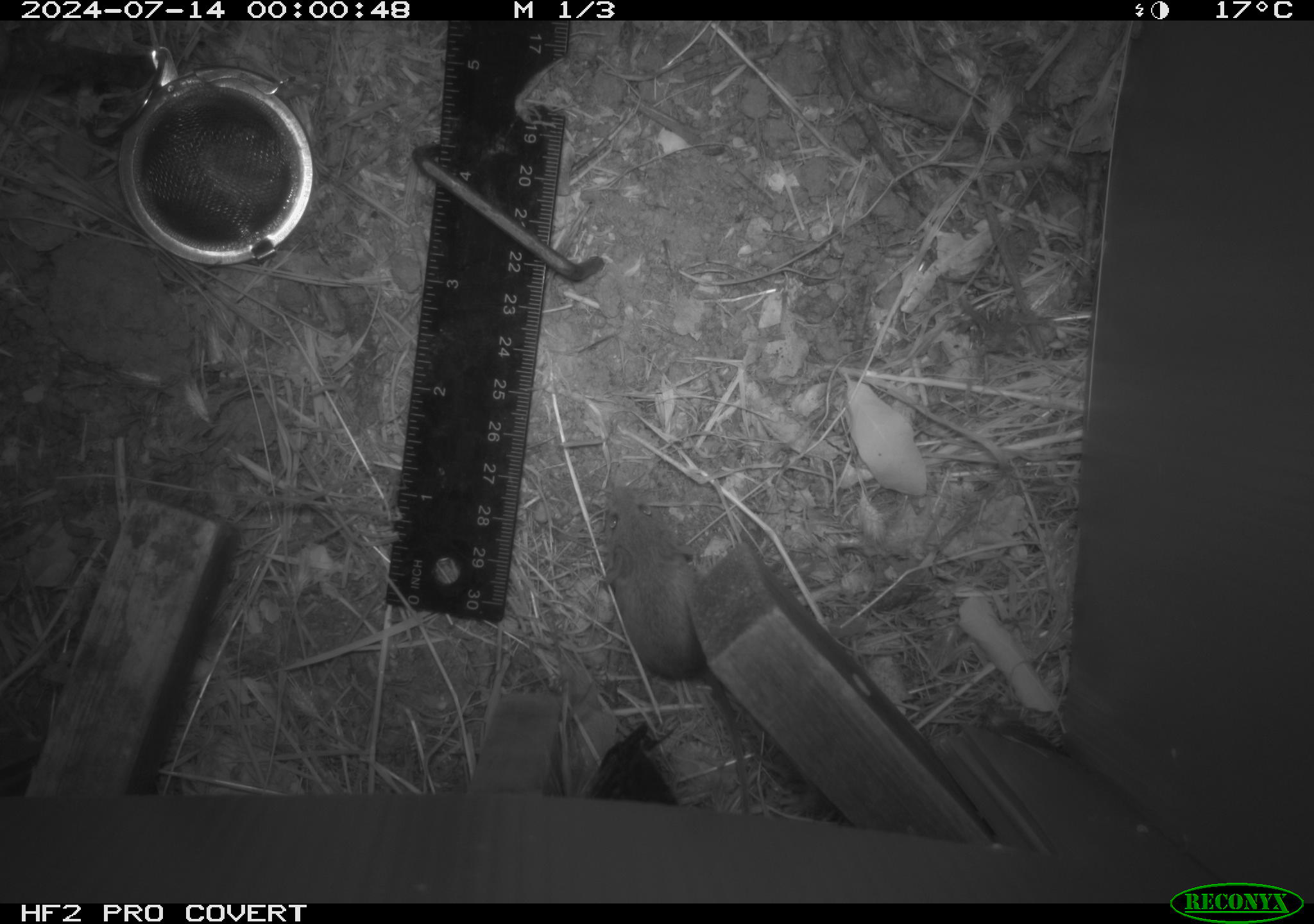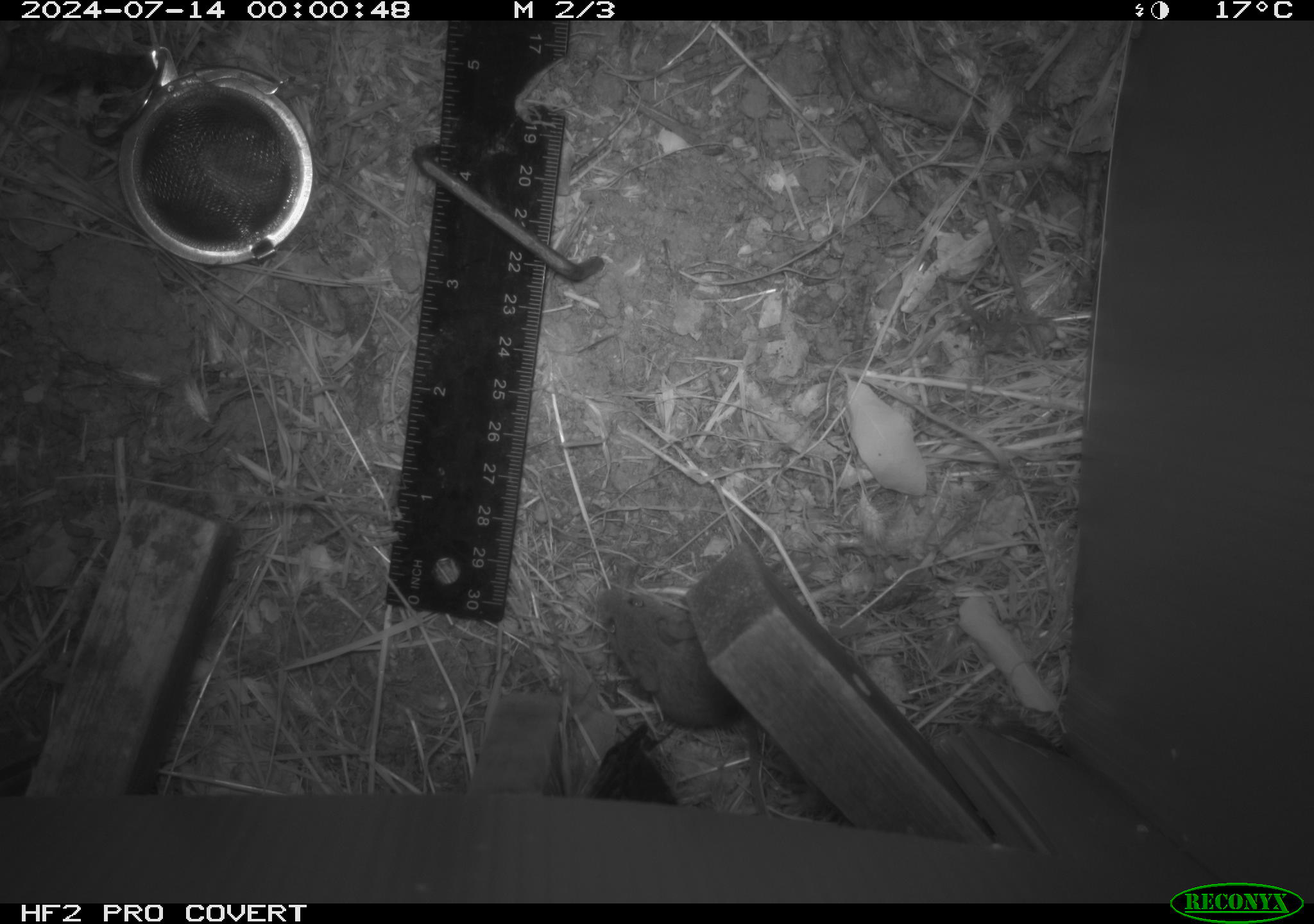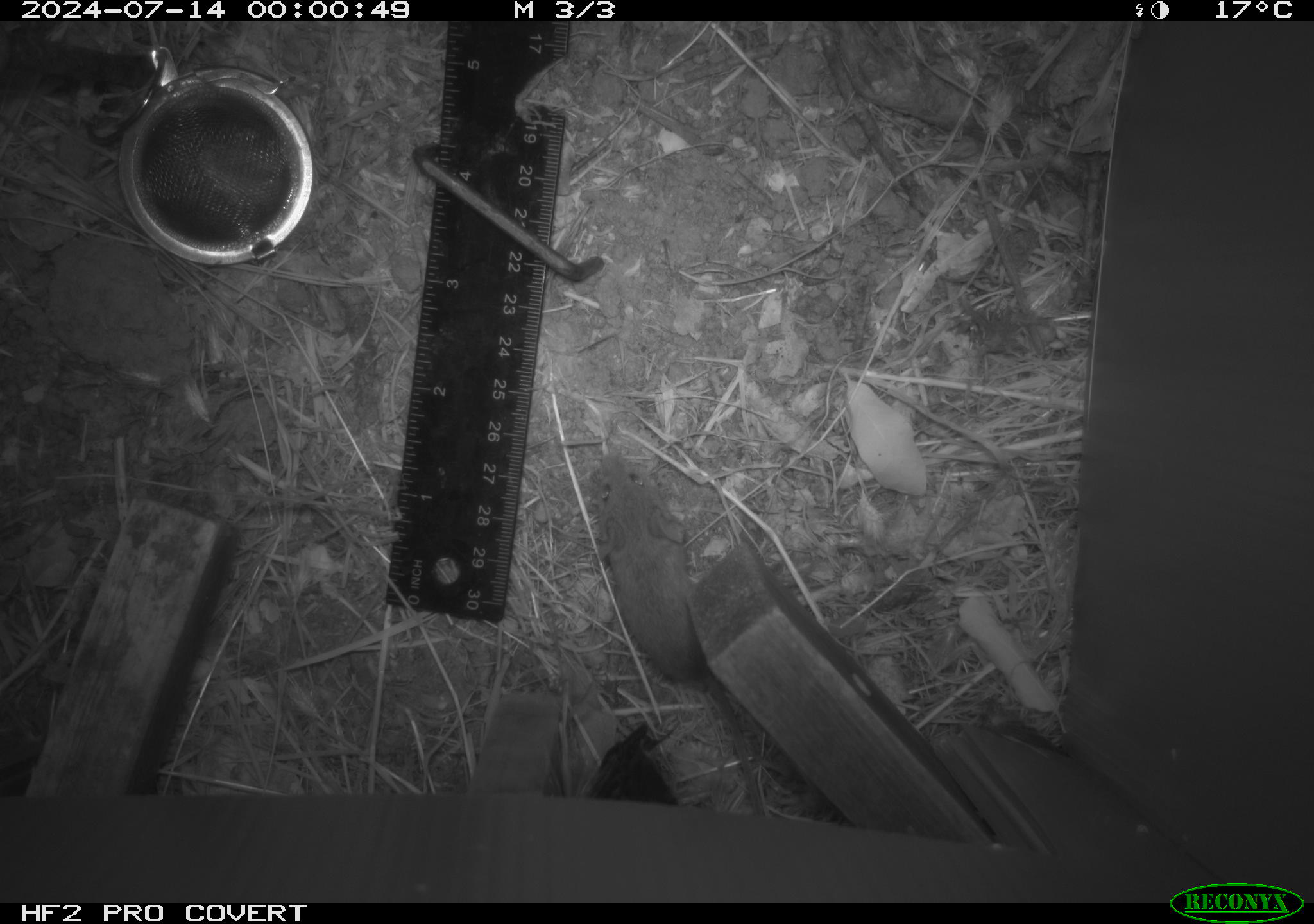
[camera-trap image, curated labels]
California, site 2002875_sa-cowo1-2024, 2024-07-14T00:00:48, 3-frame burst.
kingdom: Animalia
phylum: Chordata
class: Mammalia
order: Rodentia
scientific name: Rodentia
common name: mouse species